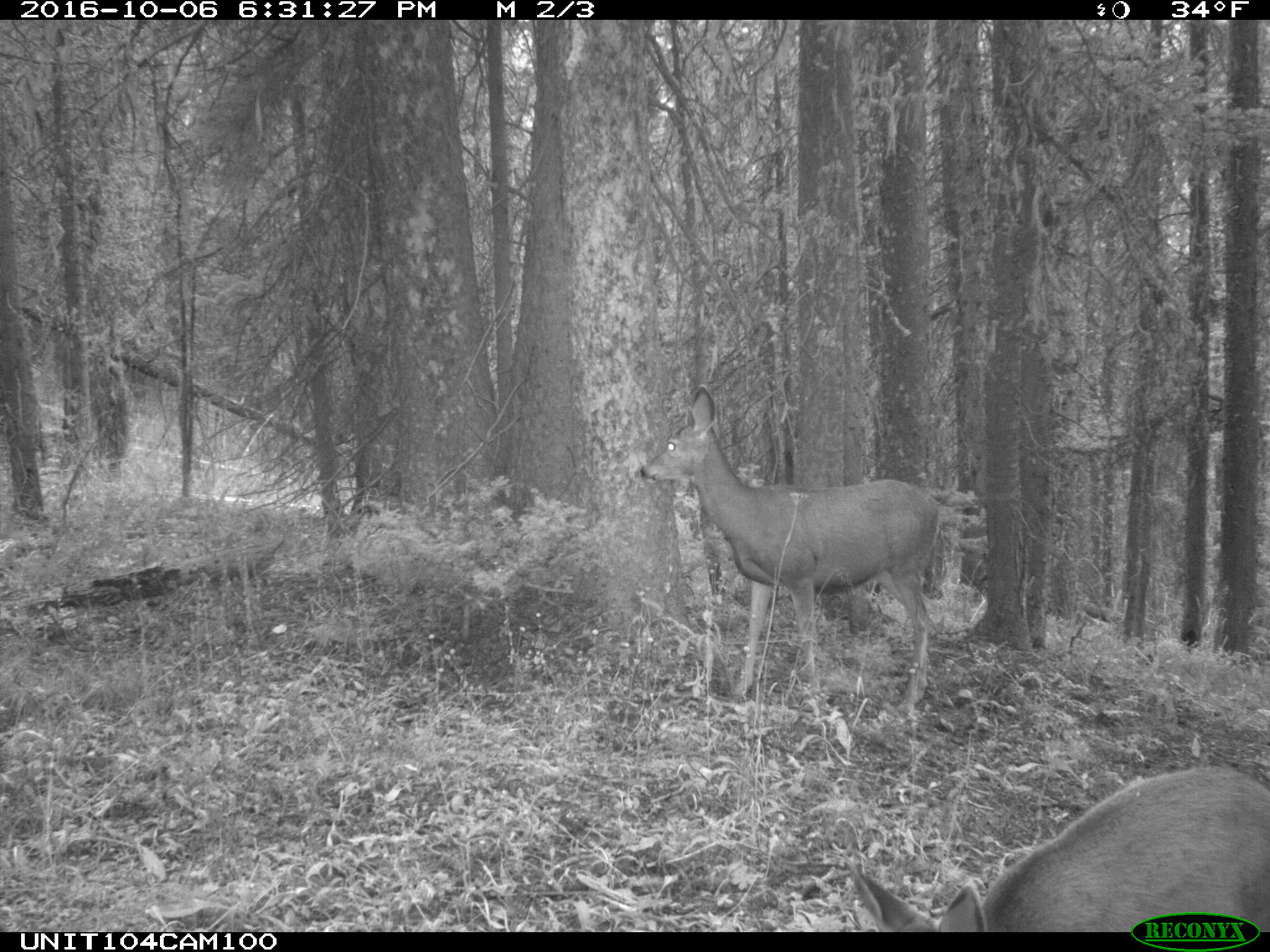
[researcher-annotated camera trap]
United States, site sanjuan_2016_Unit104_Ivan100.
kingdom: Animalia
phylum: Chordata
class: Mammalia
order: Artiodactyla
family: Cervidae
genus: Odocoileus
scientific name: Odocoileus hemionus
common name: mule deer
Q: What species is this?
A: Odocoileus hemionus (mule deer).